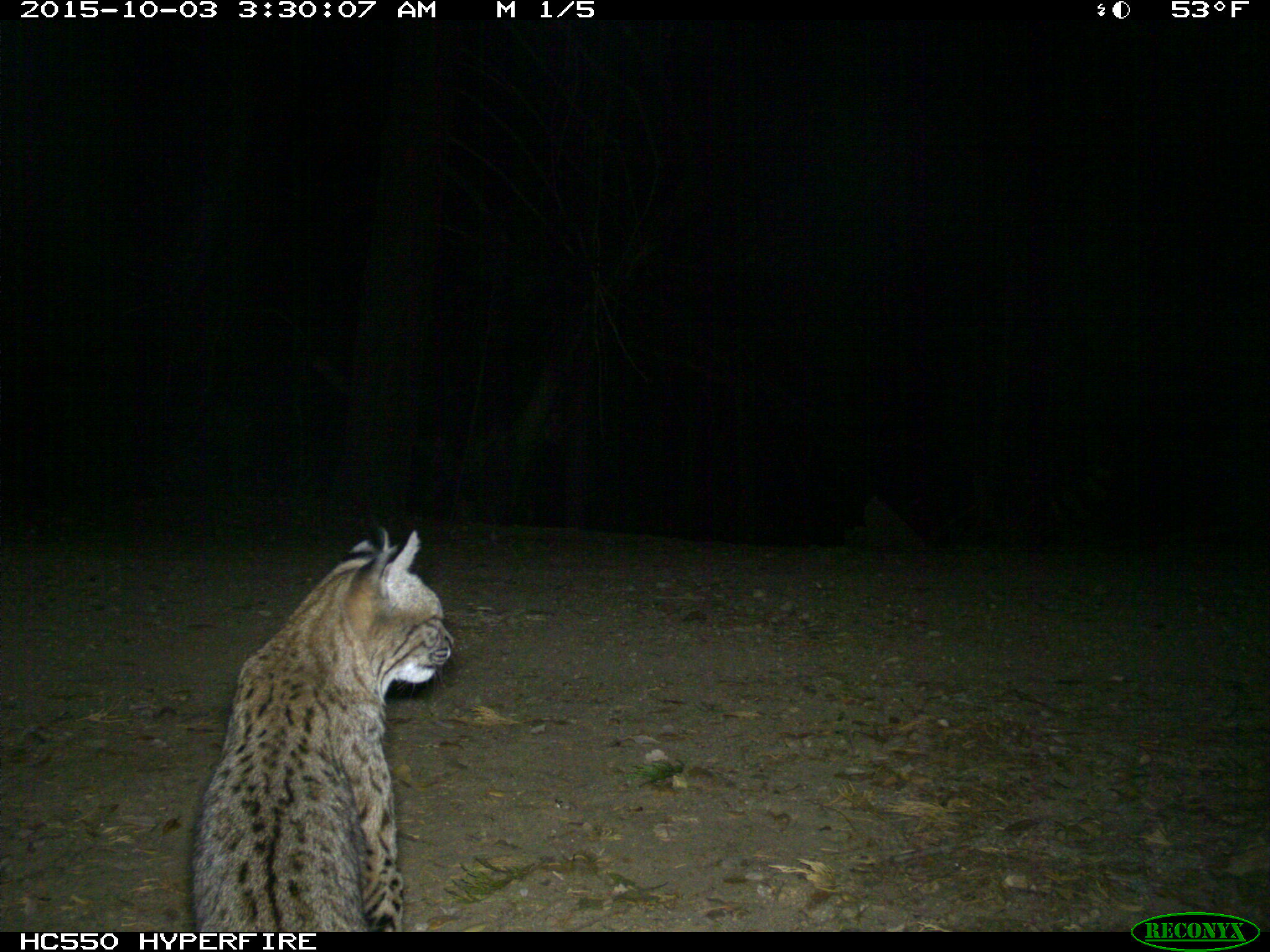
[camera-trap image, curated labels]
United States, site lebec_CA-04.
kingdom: Animalia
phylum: Chordata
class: Mammalia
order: Carnivora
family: Felidae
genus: Lynx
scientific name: Lynx rufus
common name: bobcat